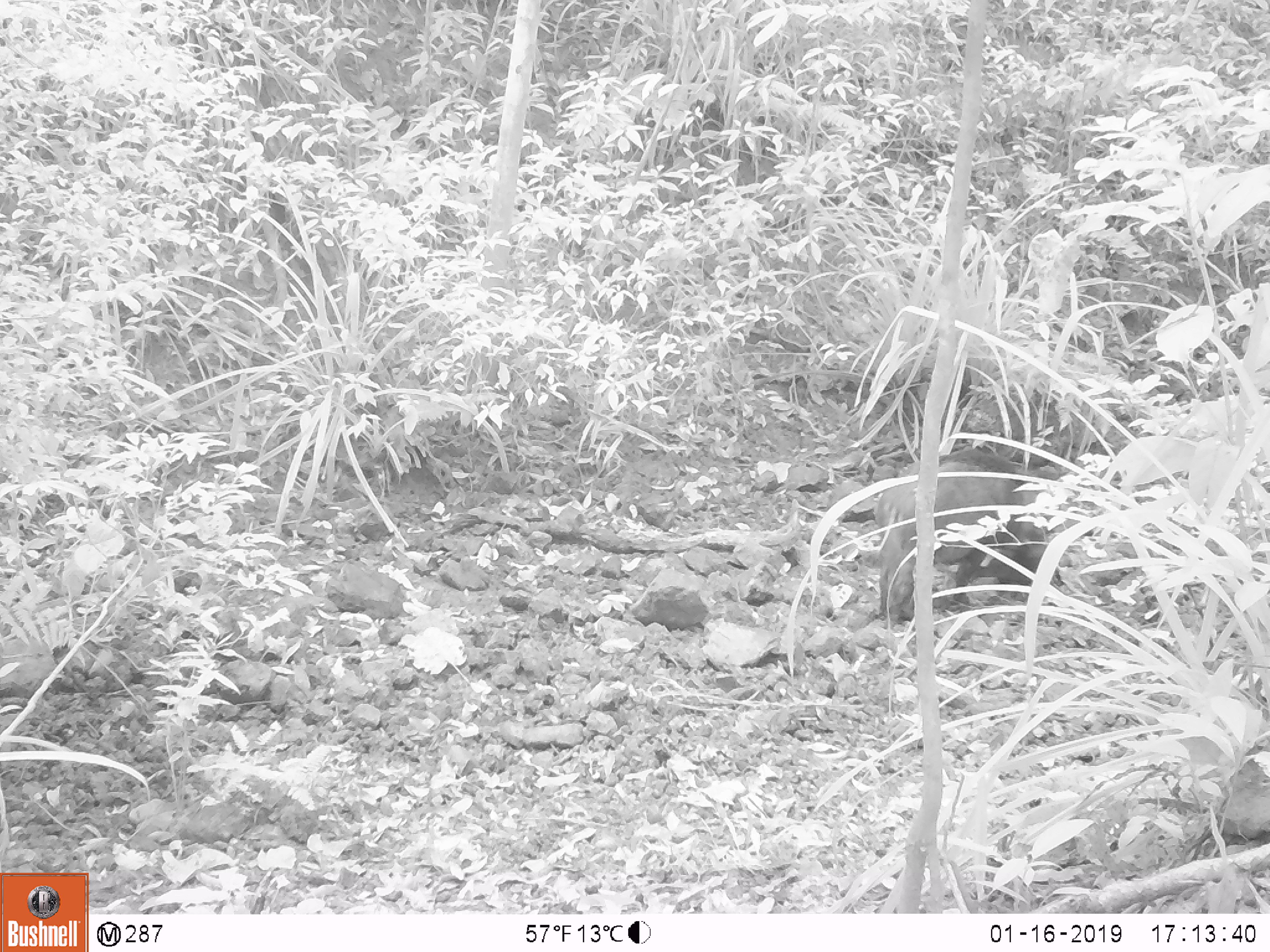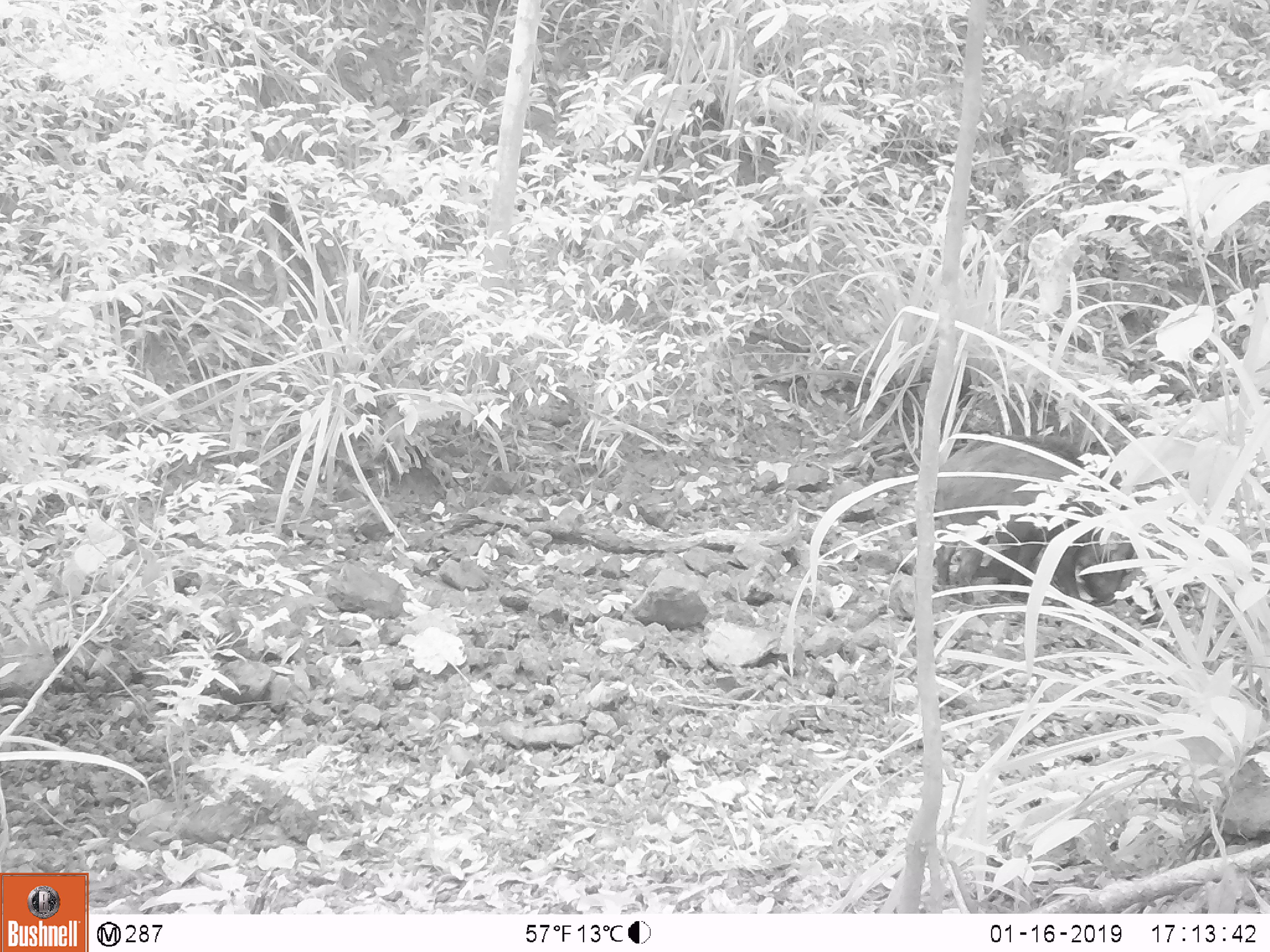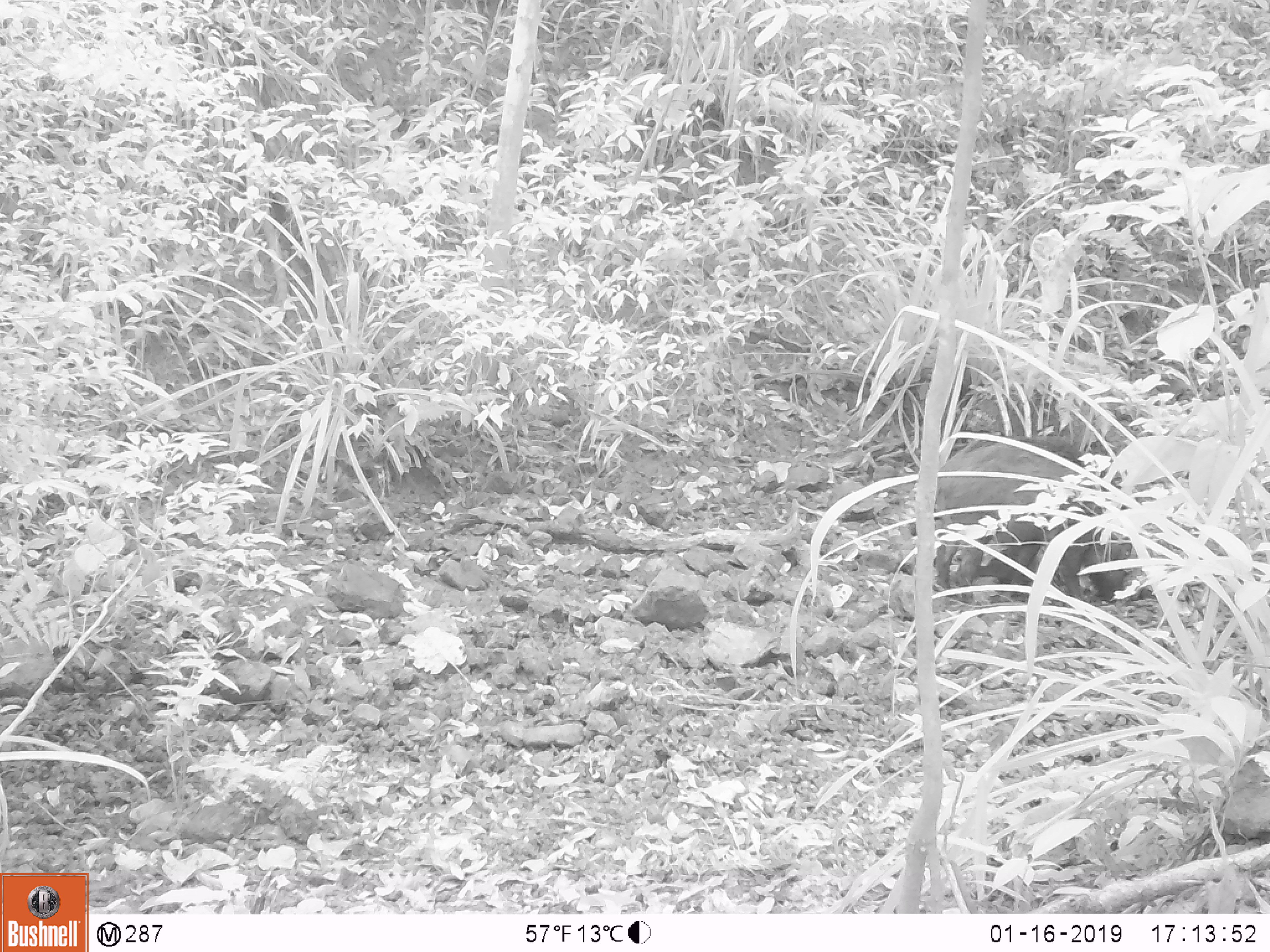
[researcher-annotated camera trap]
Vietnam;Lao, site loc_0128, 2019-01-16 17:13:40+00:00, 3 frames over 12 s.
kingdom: Animalia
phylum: Chordata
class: Mammalia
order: Artiodactyla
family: Suidae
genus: Sus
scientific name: Sus scrofa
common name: eurasian wild pig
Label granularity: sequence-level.